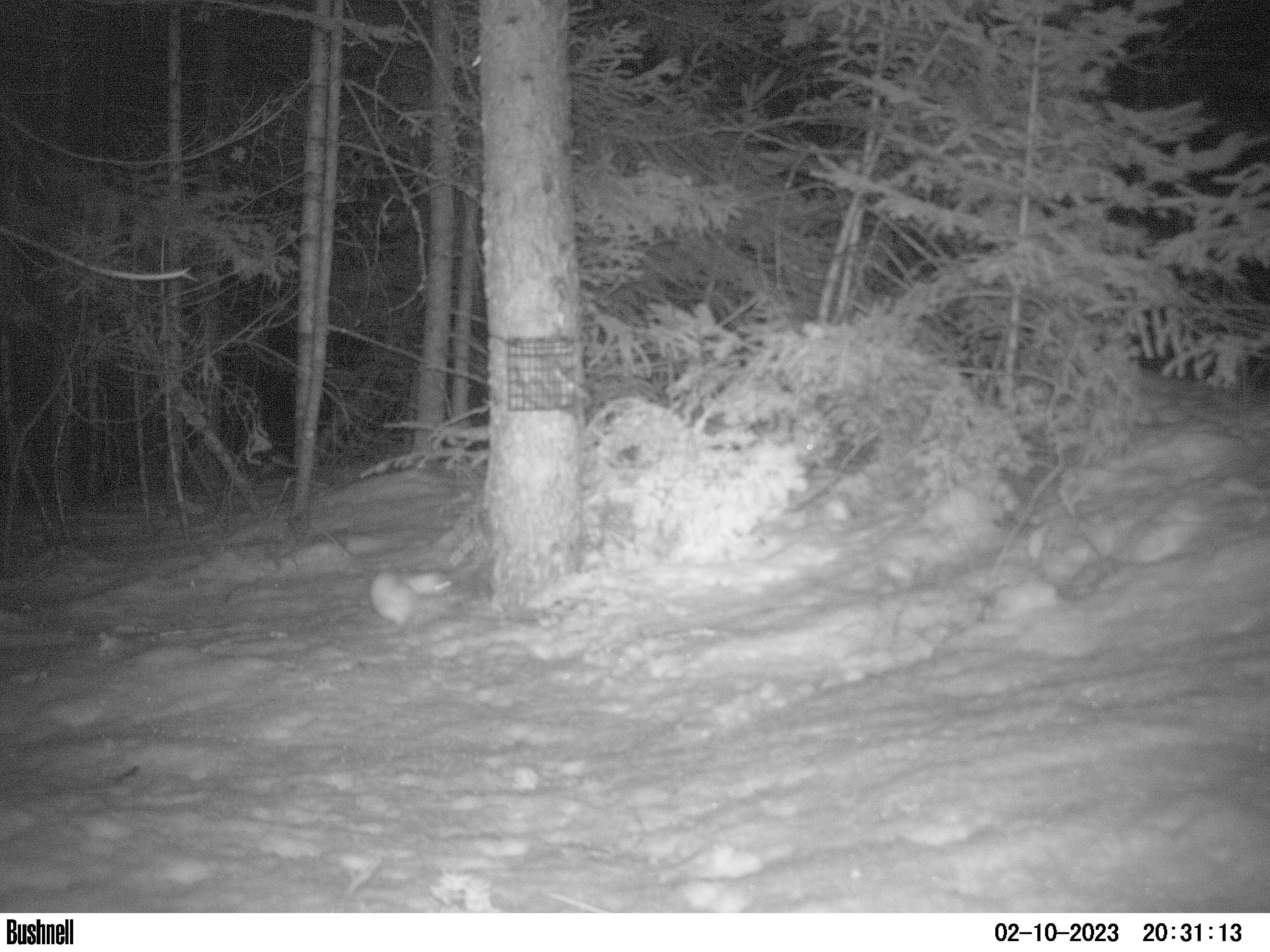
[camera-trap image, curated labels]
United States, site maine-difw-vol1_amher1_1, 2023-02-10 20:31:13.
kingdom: Animalia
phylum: Chordata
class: Mammalia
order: Carnivora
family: Mustelidae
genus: Neogale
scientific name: Neogale frenata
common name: long-tailed weasel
Long-tailed weasel (Neogale frenata).